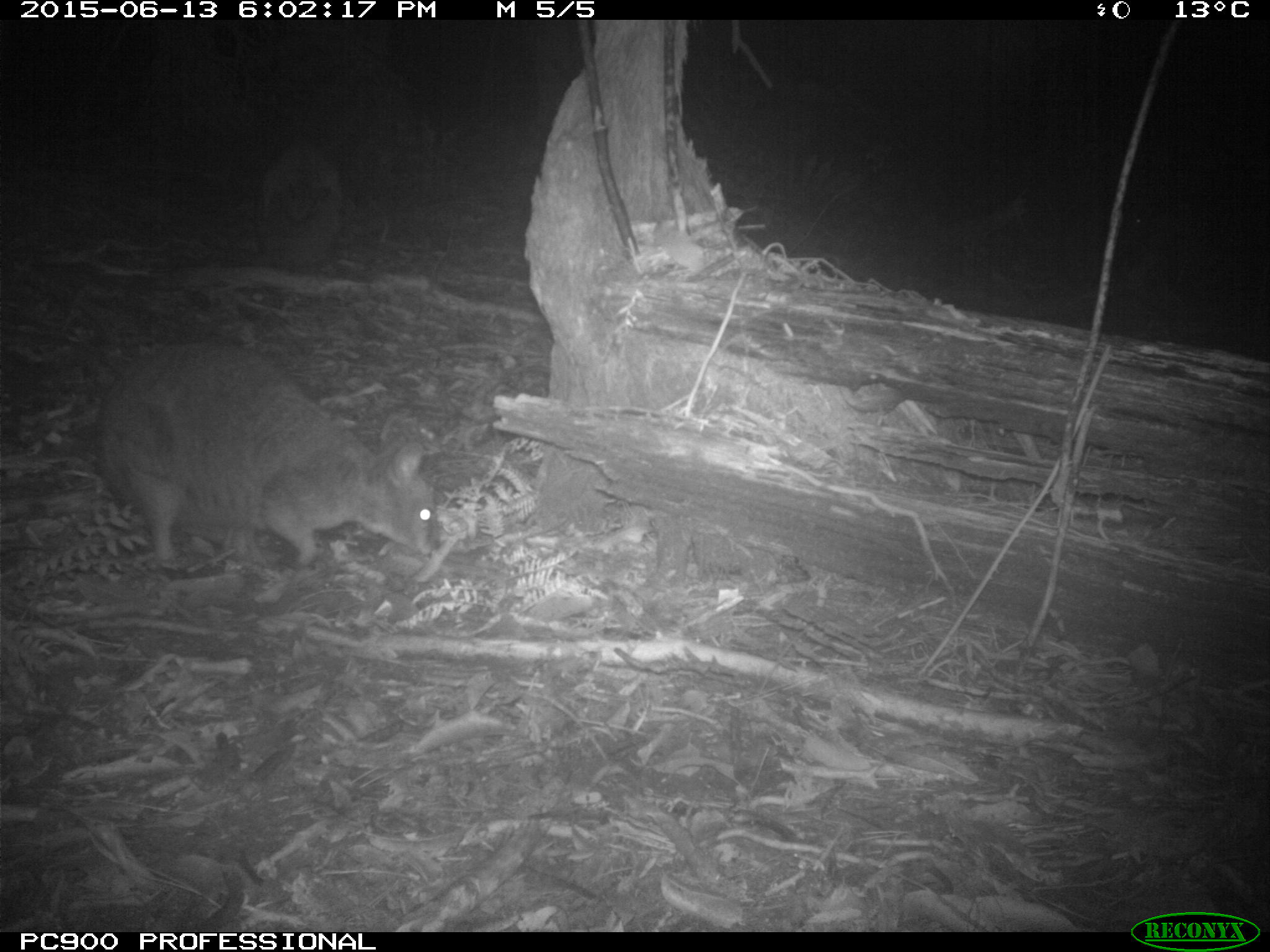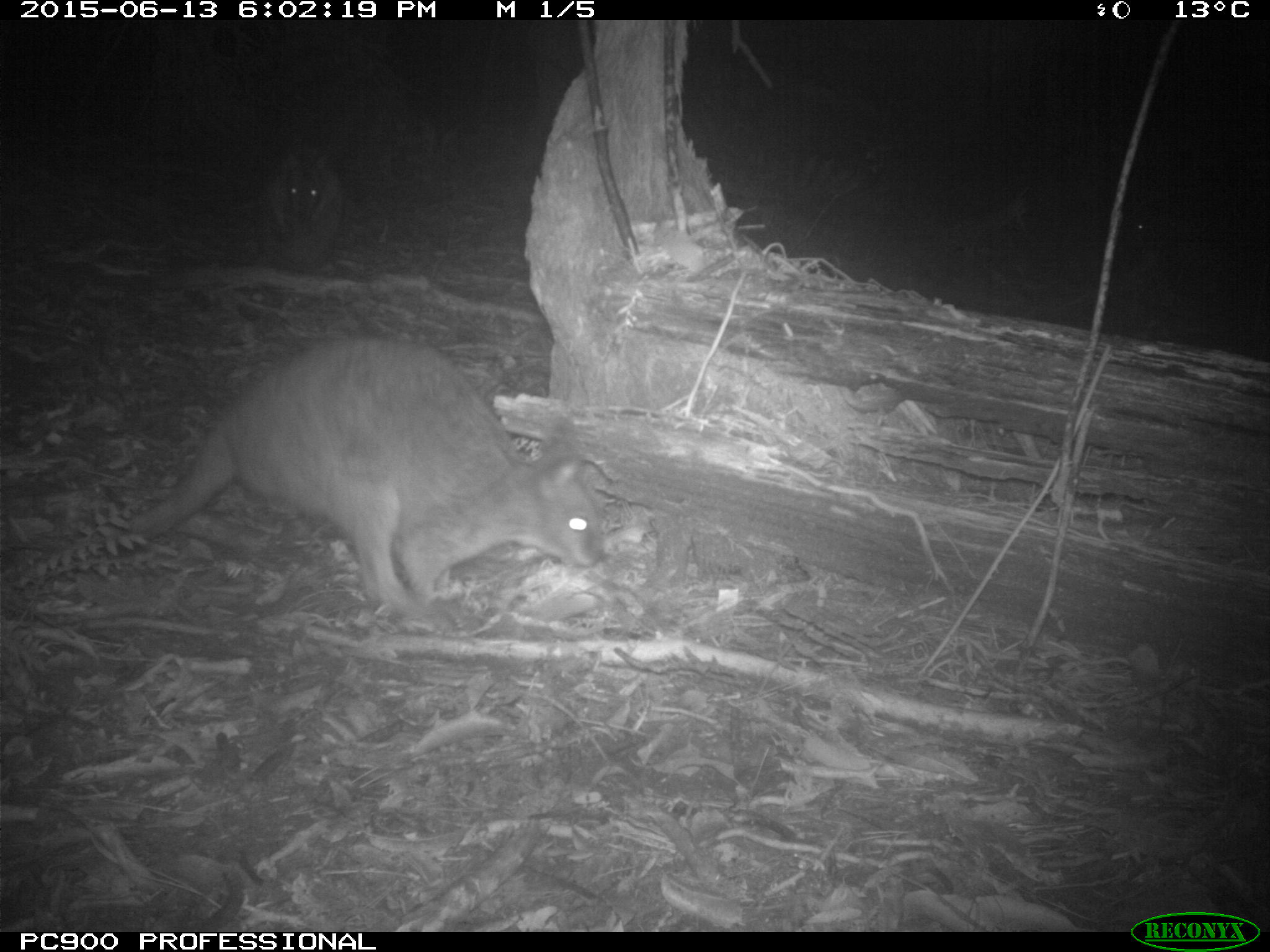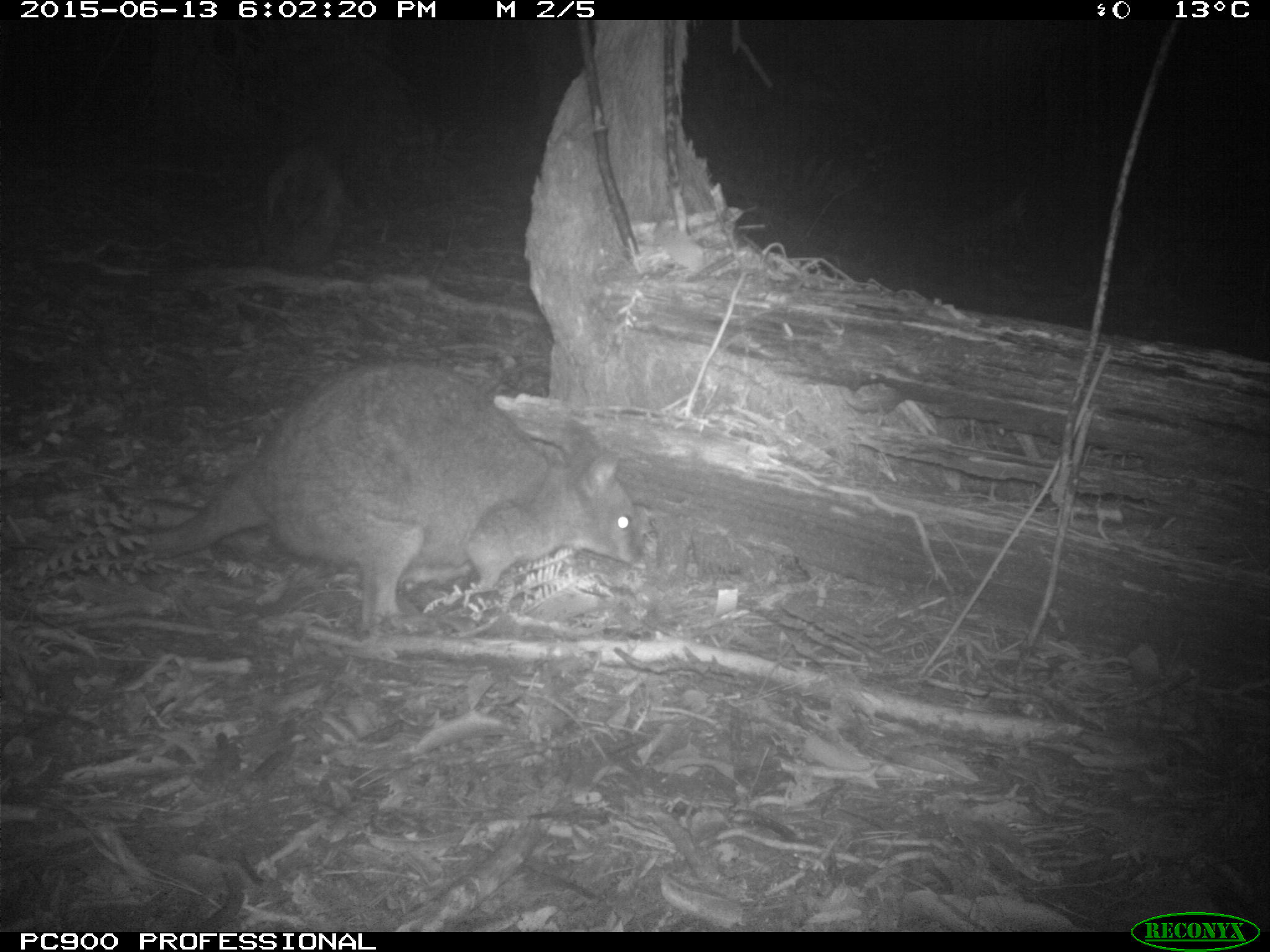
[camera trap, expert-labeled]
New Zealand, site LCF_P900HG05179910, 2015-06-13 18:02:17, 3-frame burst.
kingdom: Animalia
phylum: Chordata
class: Mammalia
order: Diprotodontia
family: Macropodidae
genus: Notamacropus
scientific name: Notamacropus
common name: wallaby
Wallaby (Notamacropus).